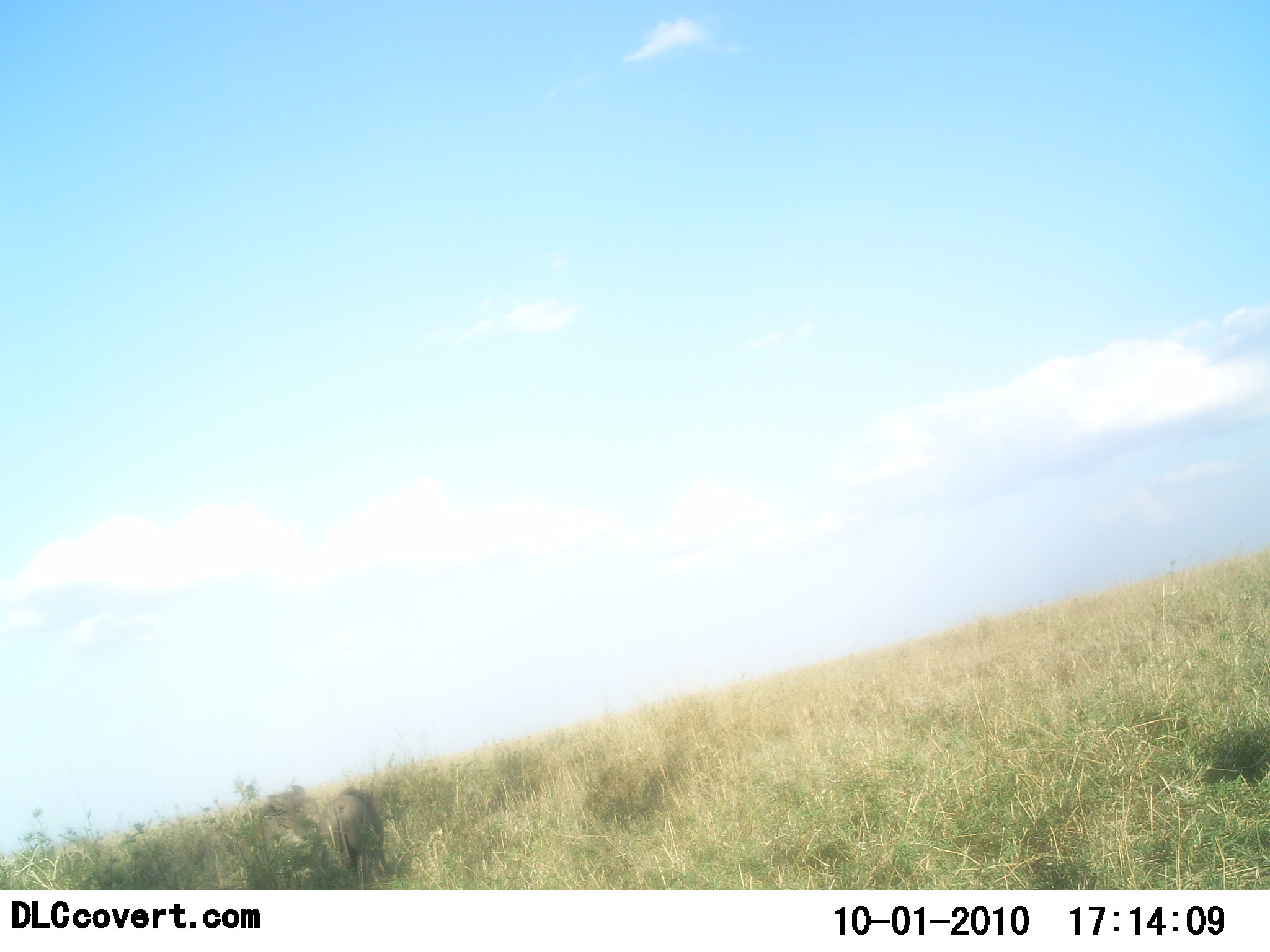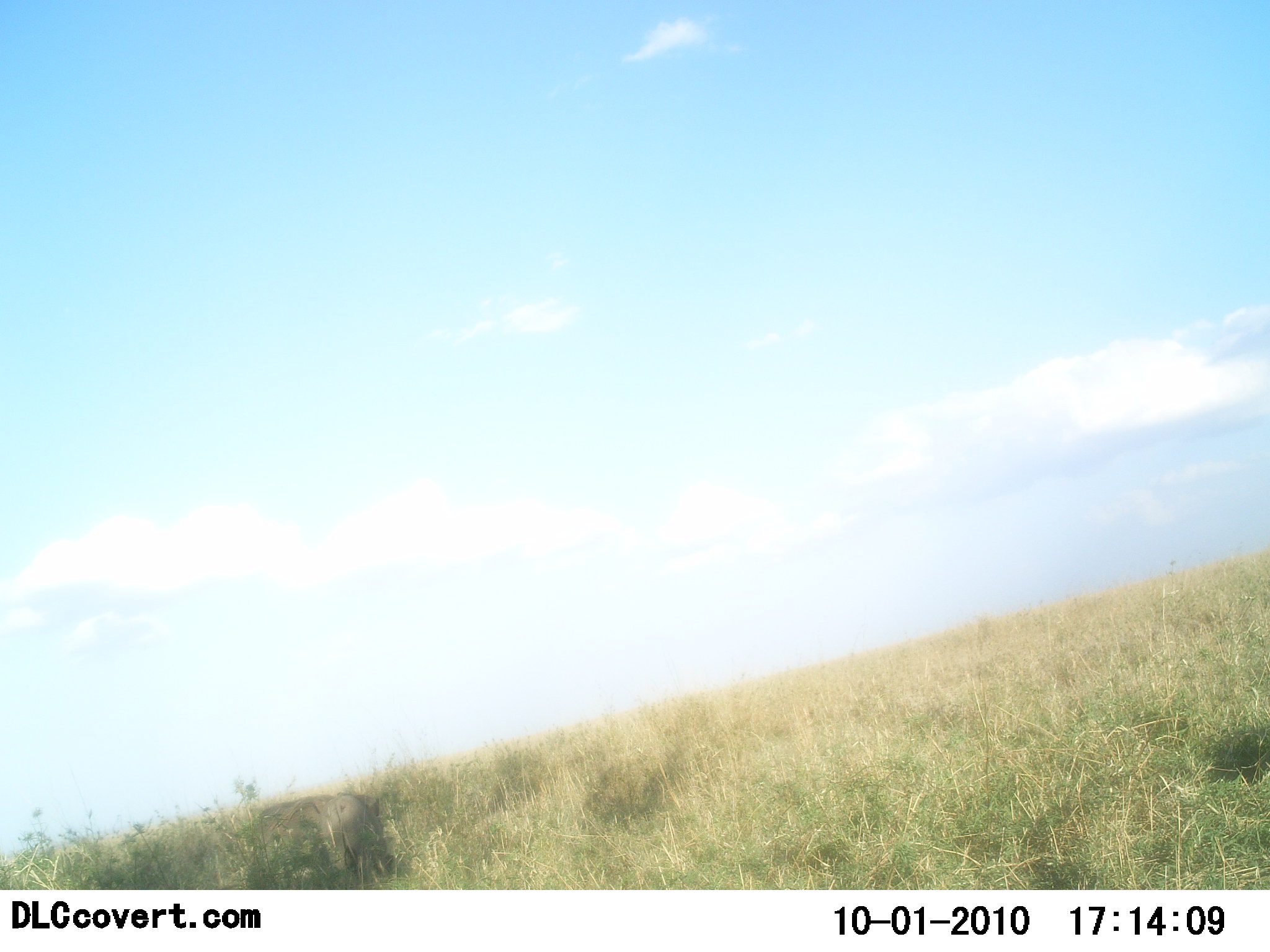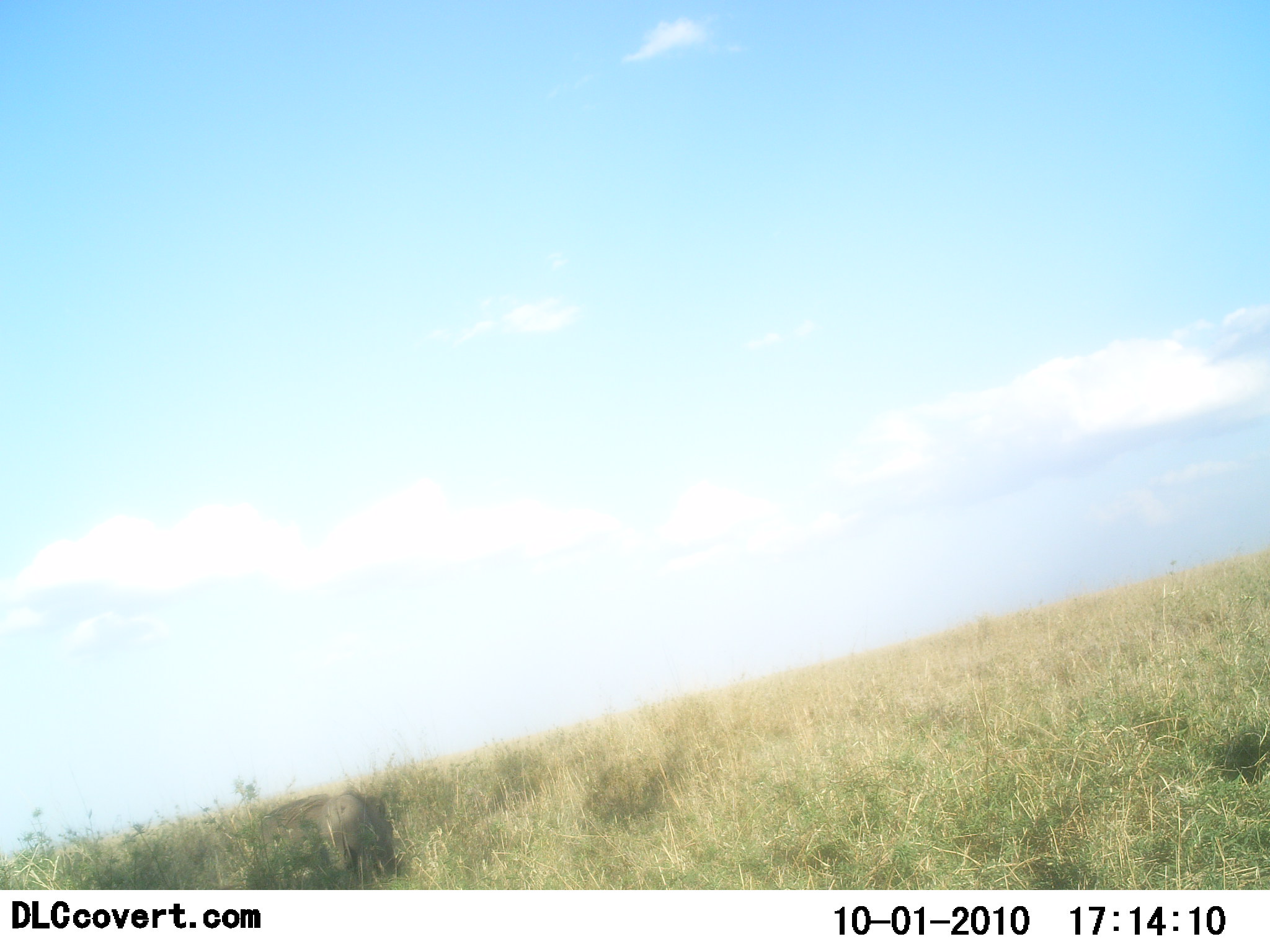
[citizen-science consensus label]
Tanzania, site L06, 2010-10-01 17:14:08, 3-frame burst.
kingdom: Animalia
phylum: Chordata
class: Mammalia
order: Artiodactyla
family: Suidae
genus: Phacochoerus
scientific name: Phacochoerus africanus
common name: warthog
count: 2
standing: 22%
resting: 11%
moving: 11%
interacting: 44%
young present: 0%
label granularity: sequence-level